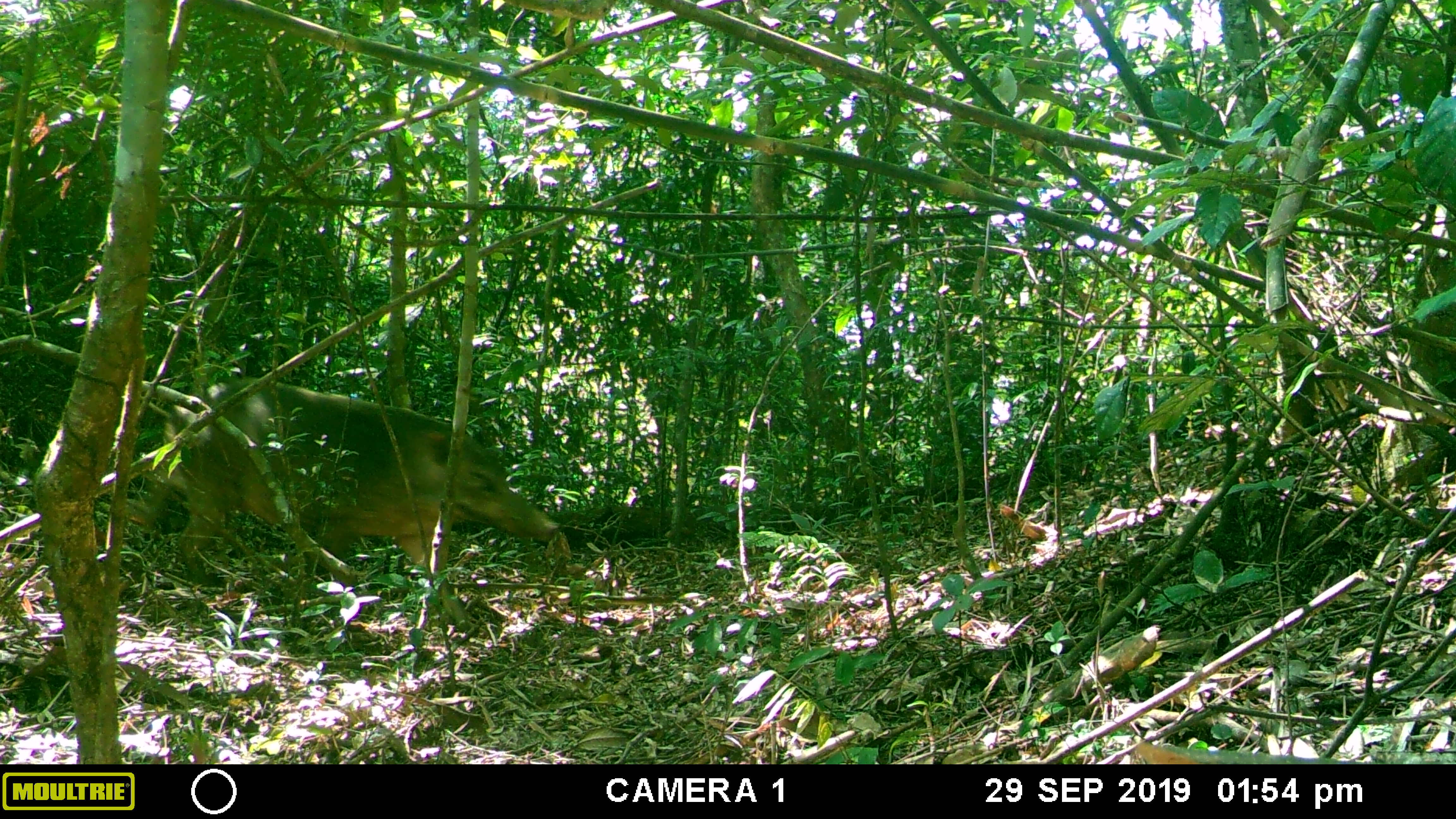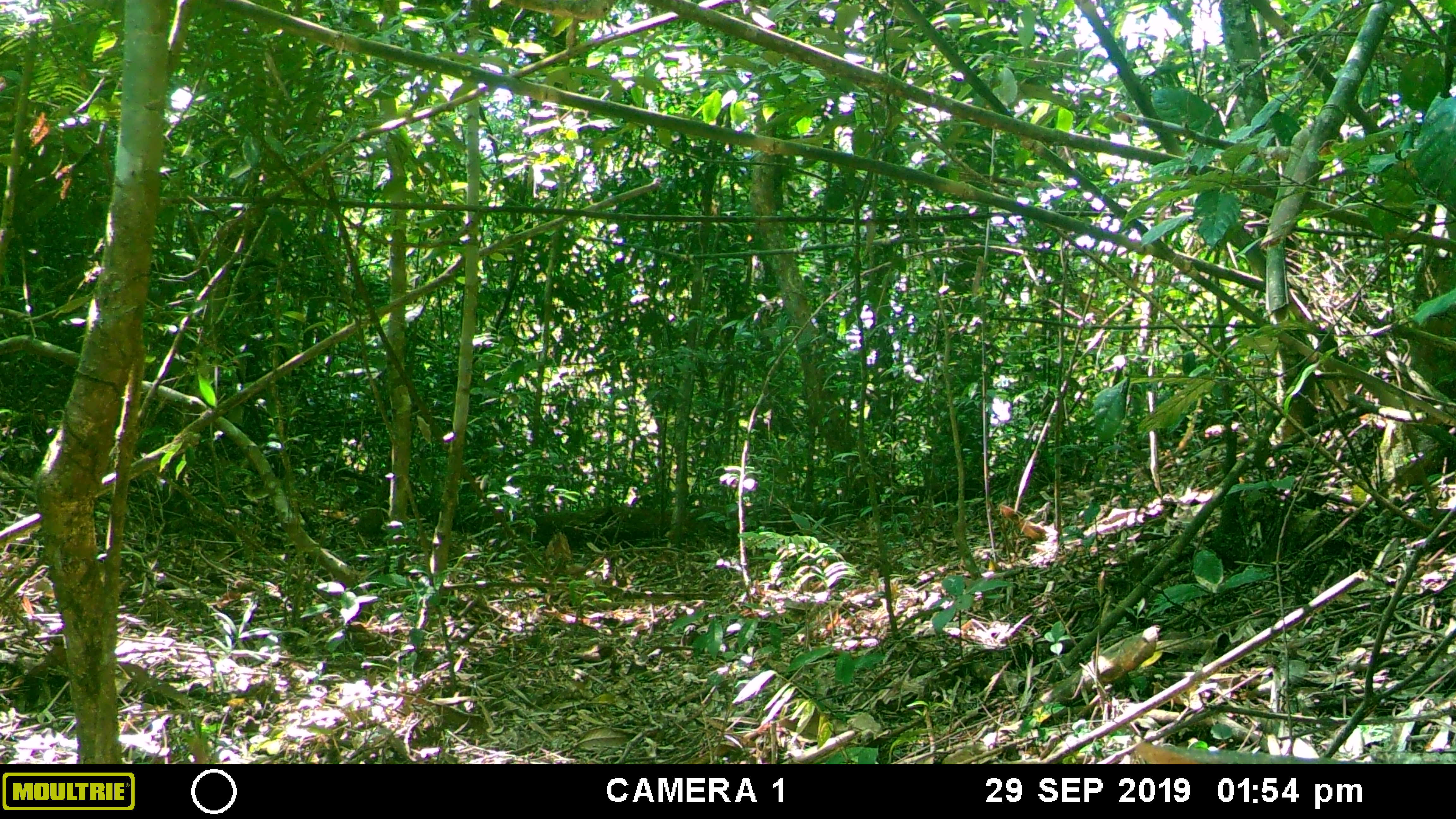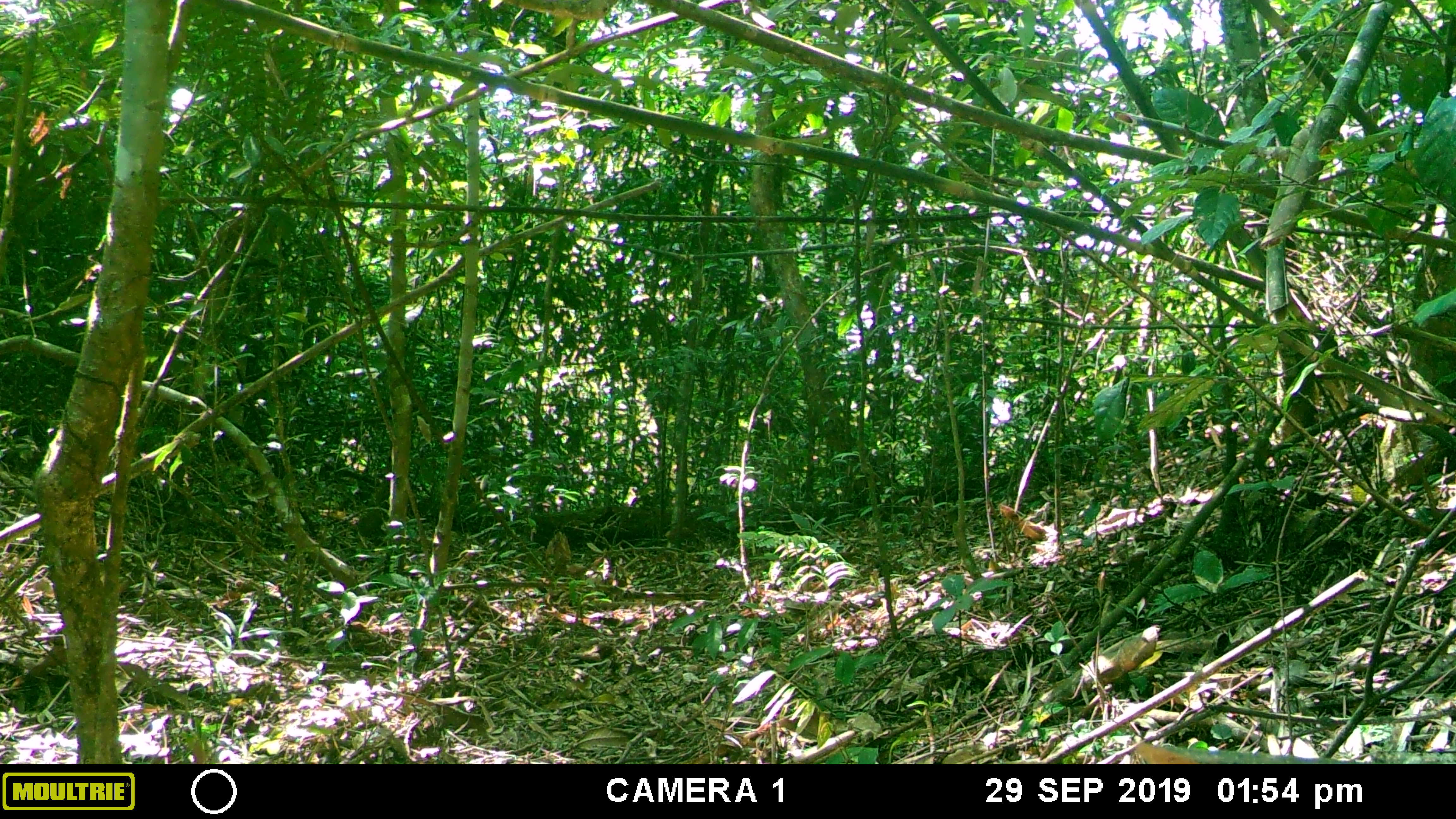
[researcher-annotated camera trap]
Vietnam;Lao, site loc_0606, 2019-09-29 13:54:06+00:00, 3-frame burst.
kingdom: Animalia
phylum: Chordata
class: Mammalia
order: Artiodactyla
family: Suidae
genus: Sus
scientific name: Sus scrofa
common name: eurasian wild pig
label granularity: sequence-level